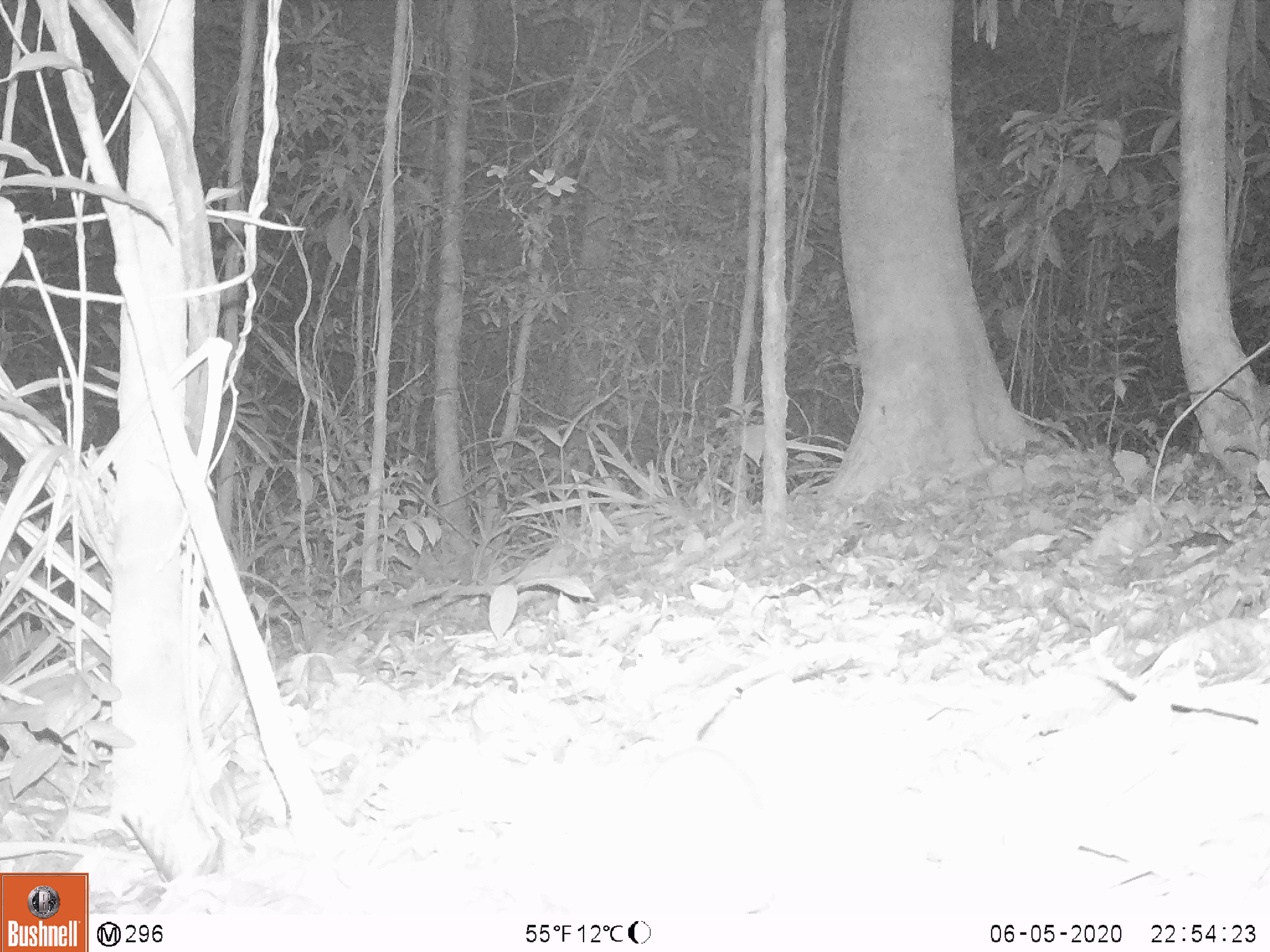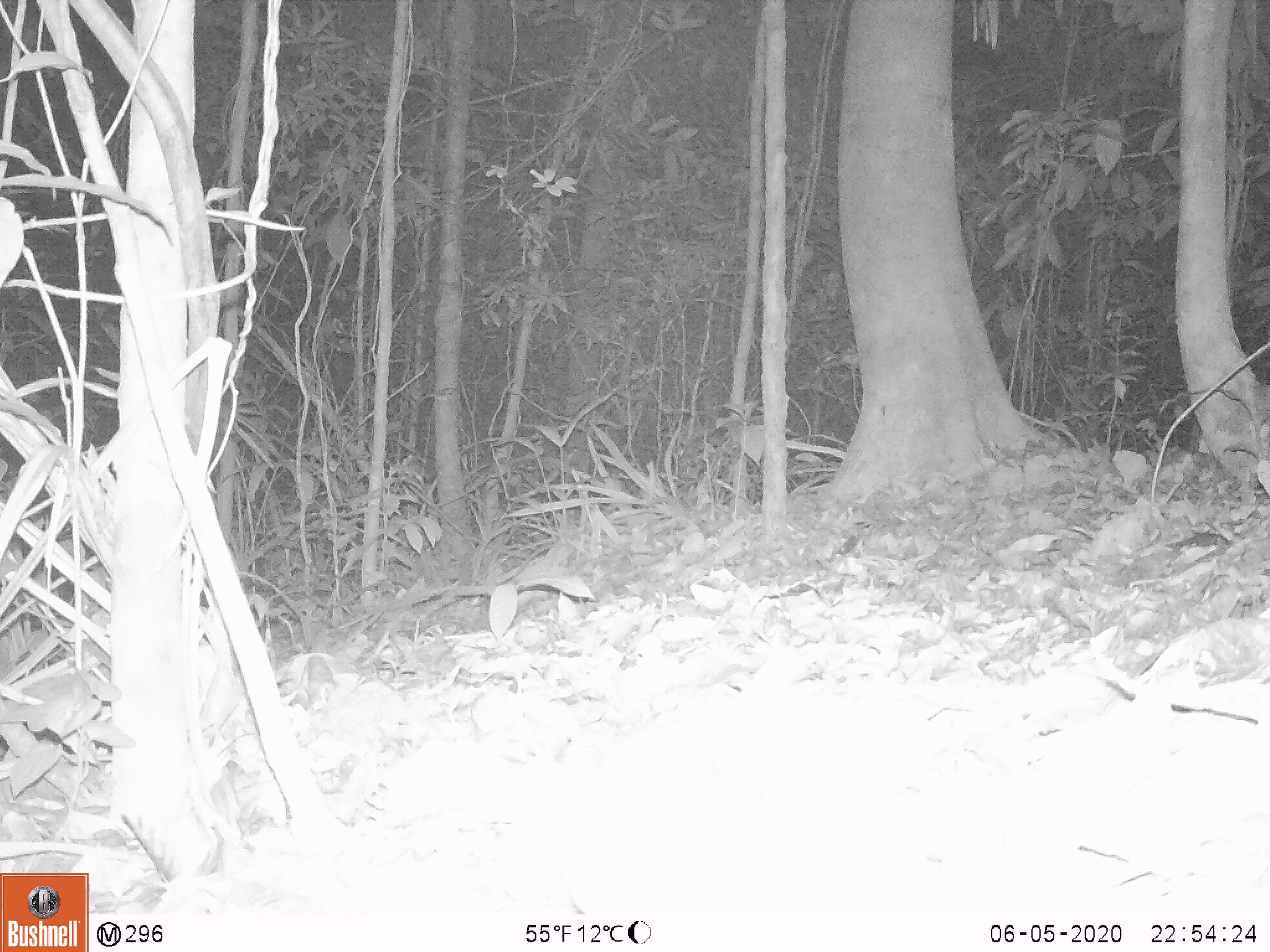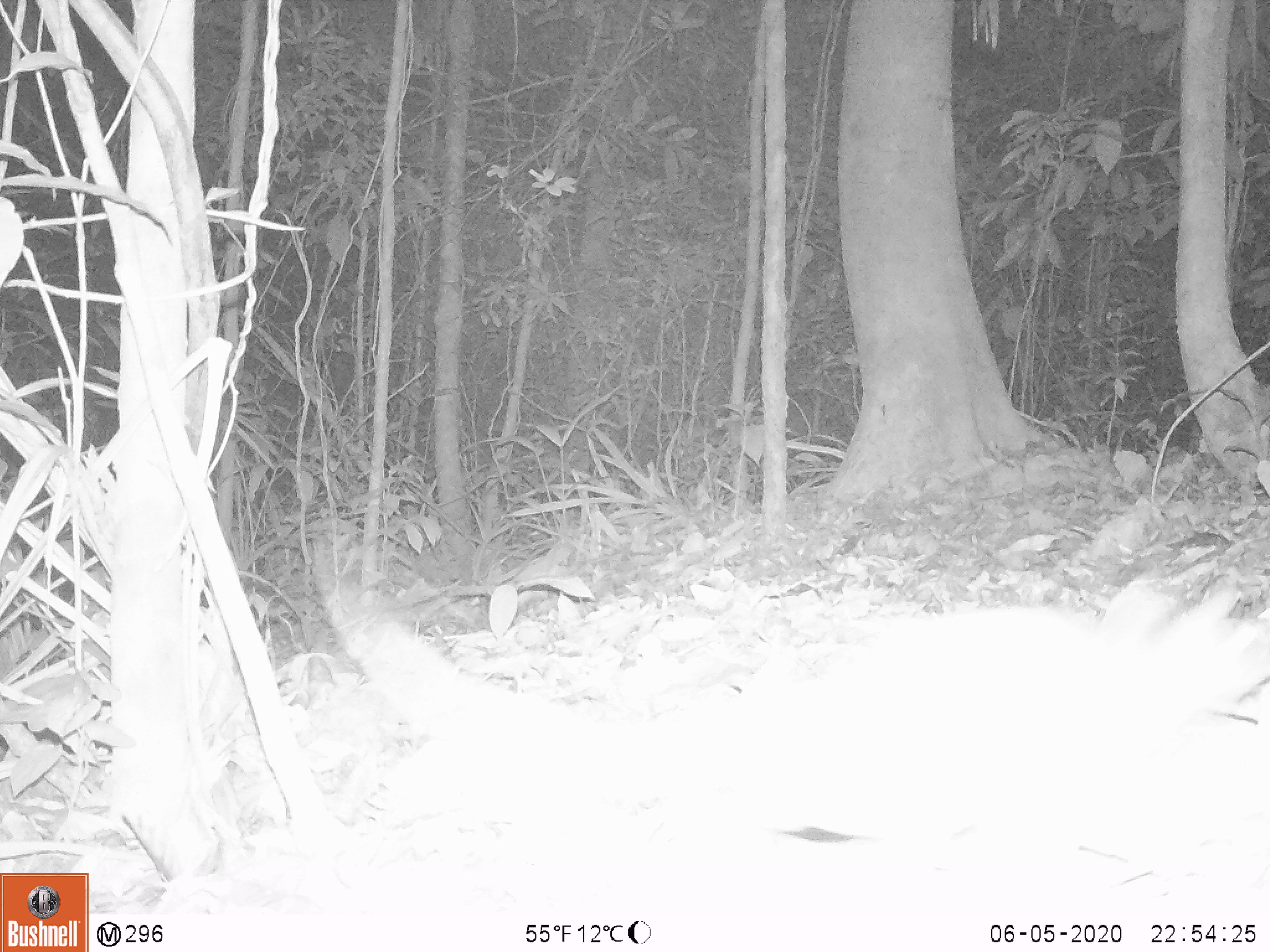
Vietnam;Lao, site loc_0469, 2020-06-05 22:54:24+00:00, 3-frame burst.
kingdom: Animalia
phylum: Chordata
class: Mammalia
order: Rodentia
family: Muridae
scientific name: Muridae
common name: old-world mice and rats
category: unidentified murid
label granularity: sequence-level